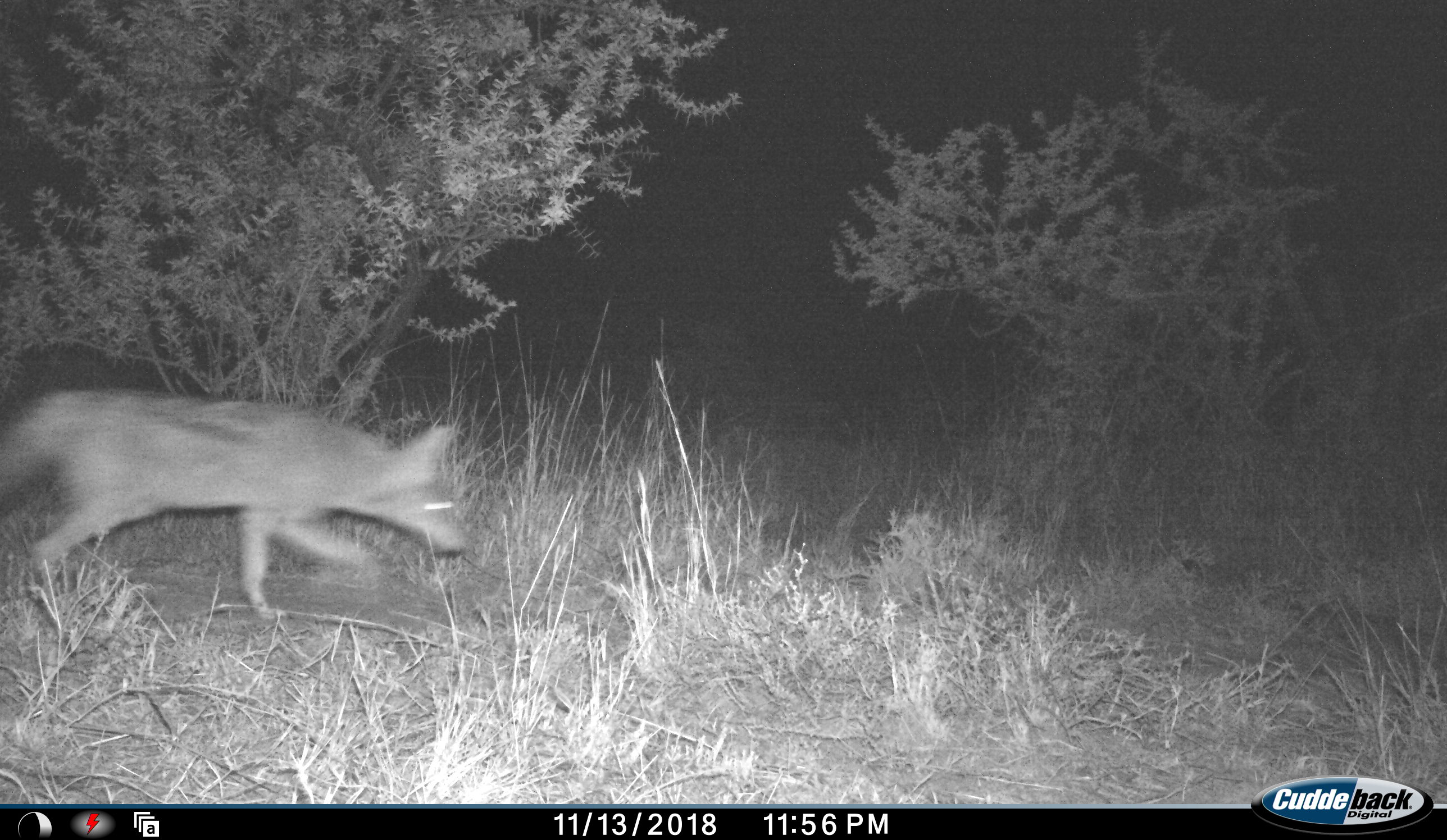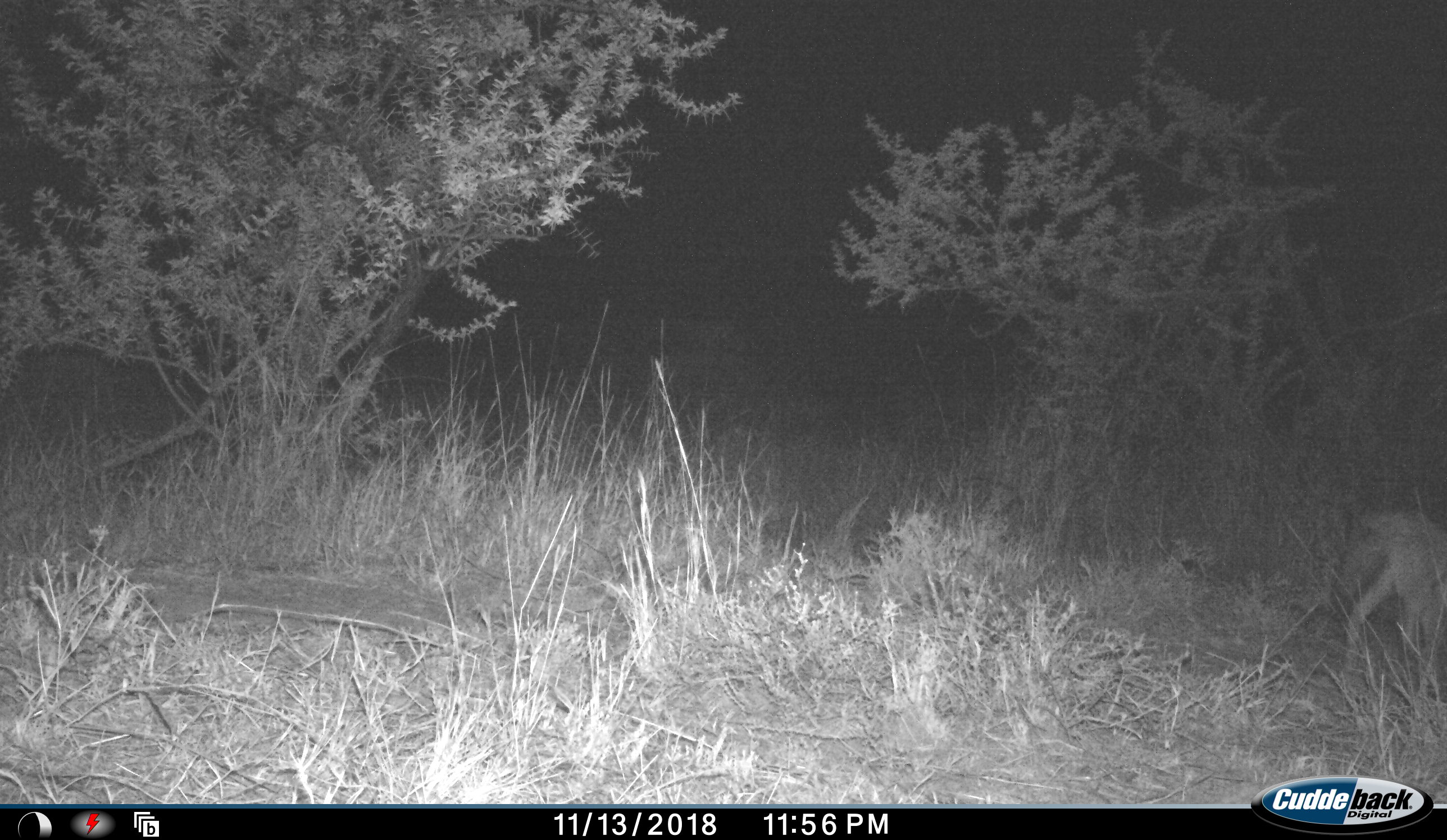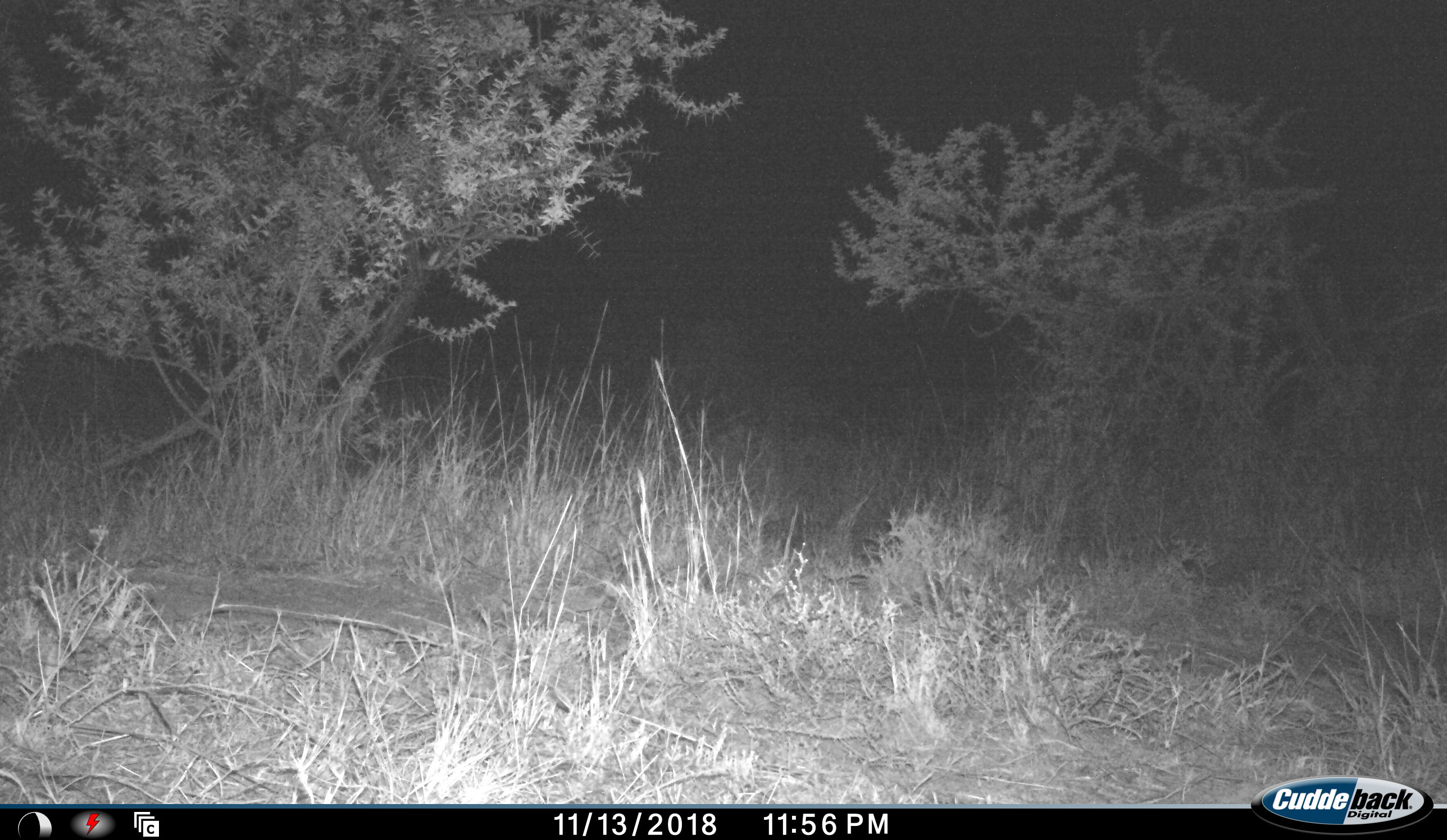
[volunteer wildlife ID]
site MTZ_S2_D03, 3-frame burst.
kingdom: Animalia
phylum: Chordata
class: Mammalia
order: Carnivora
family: Canidae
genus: Lupulella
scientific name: Lupulella mesomelas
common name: black-backed jackal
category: jackalblackbacked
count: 1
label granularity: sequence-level